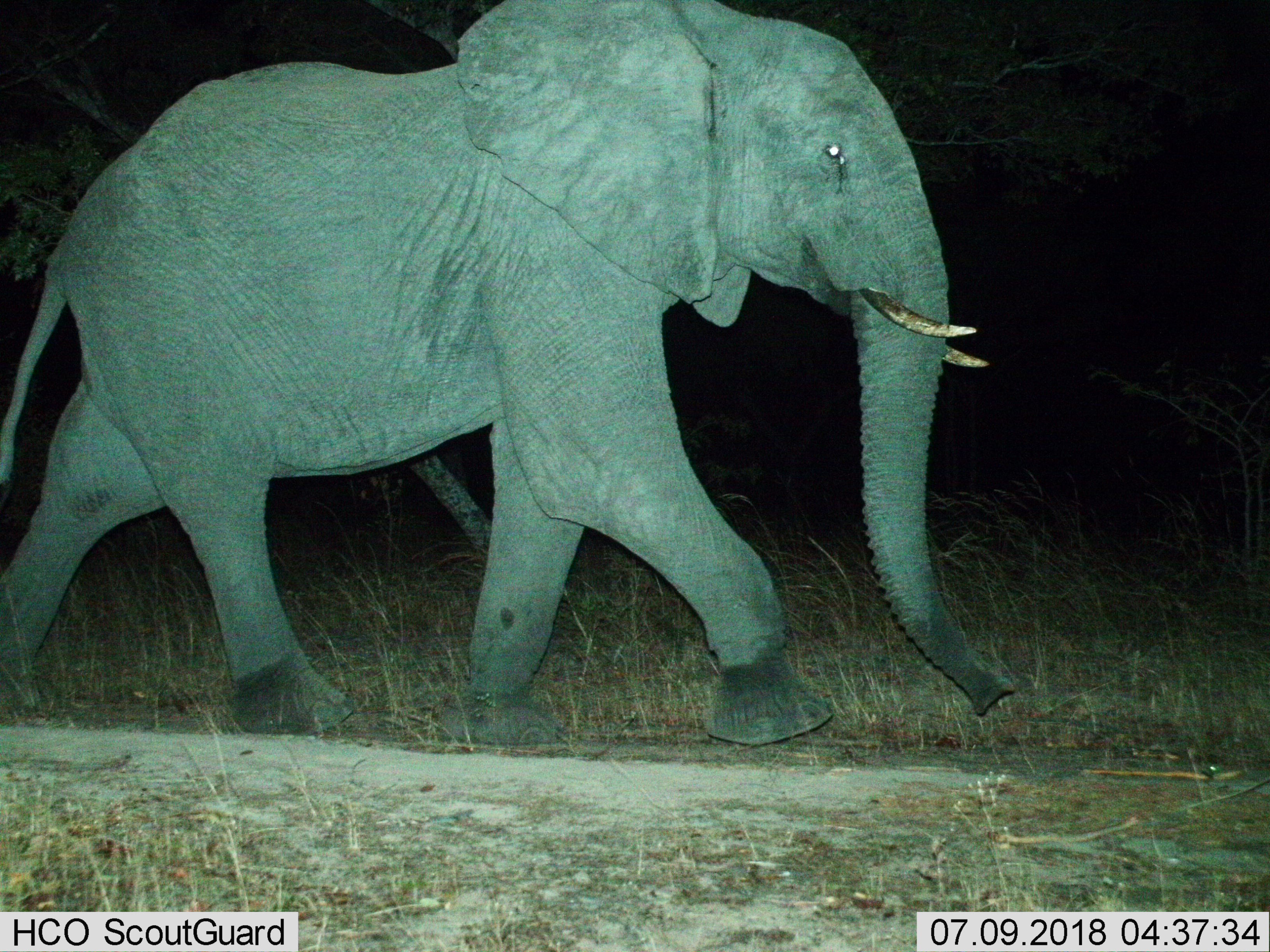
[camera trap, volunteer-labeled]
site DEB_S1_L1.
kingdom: Animalia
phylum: Chordata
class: Mammalia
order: Proboscidea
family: Elephantidae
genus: Loxodonta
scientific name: Loxodonta africana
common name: african bush elephant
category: elephant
Elephant (african bush elephant) (Loxodonta africana), count 1. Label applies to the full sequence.